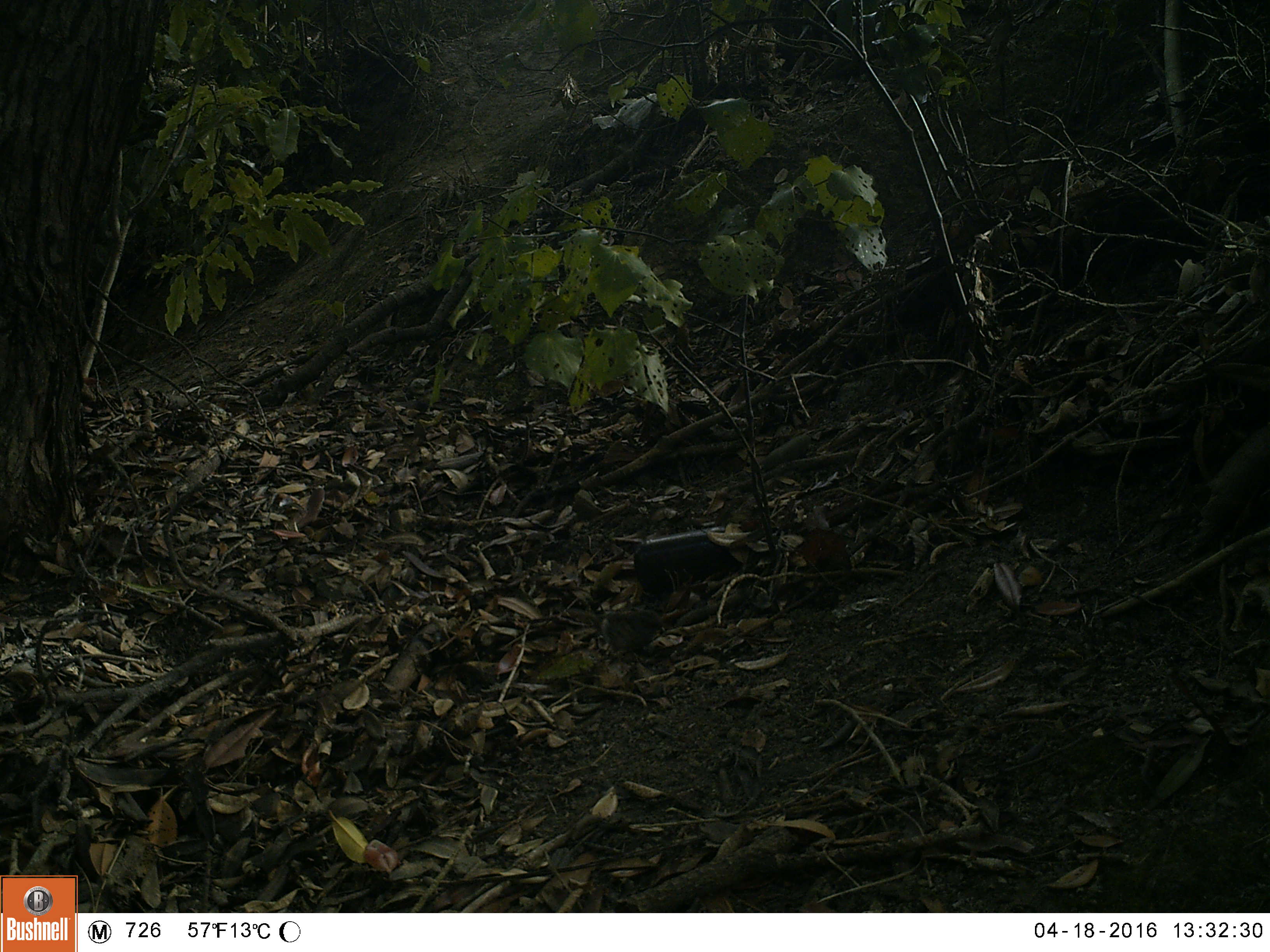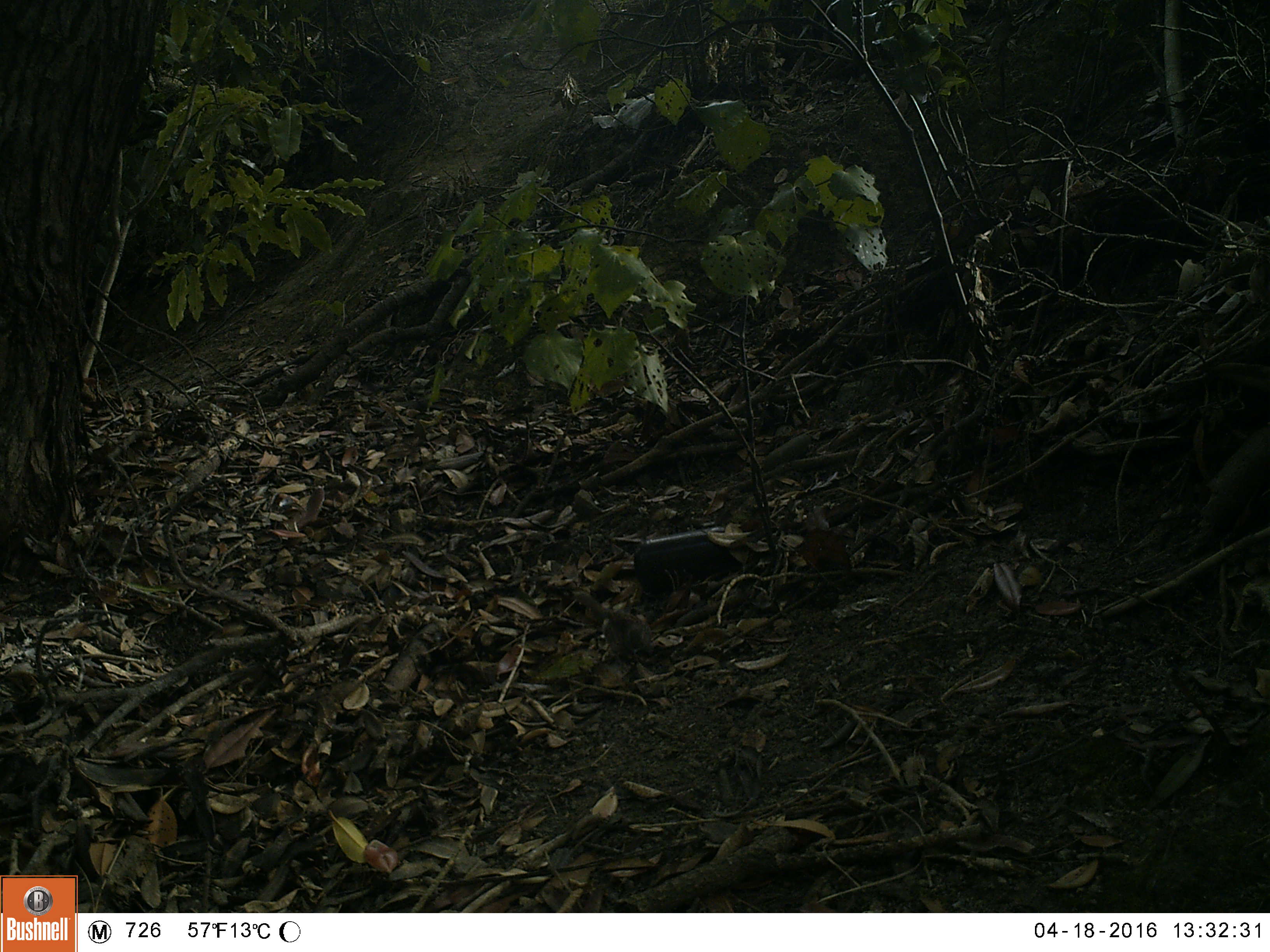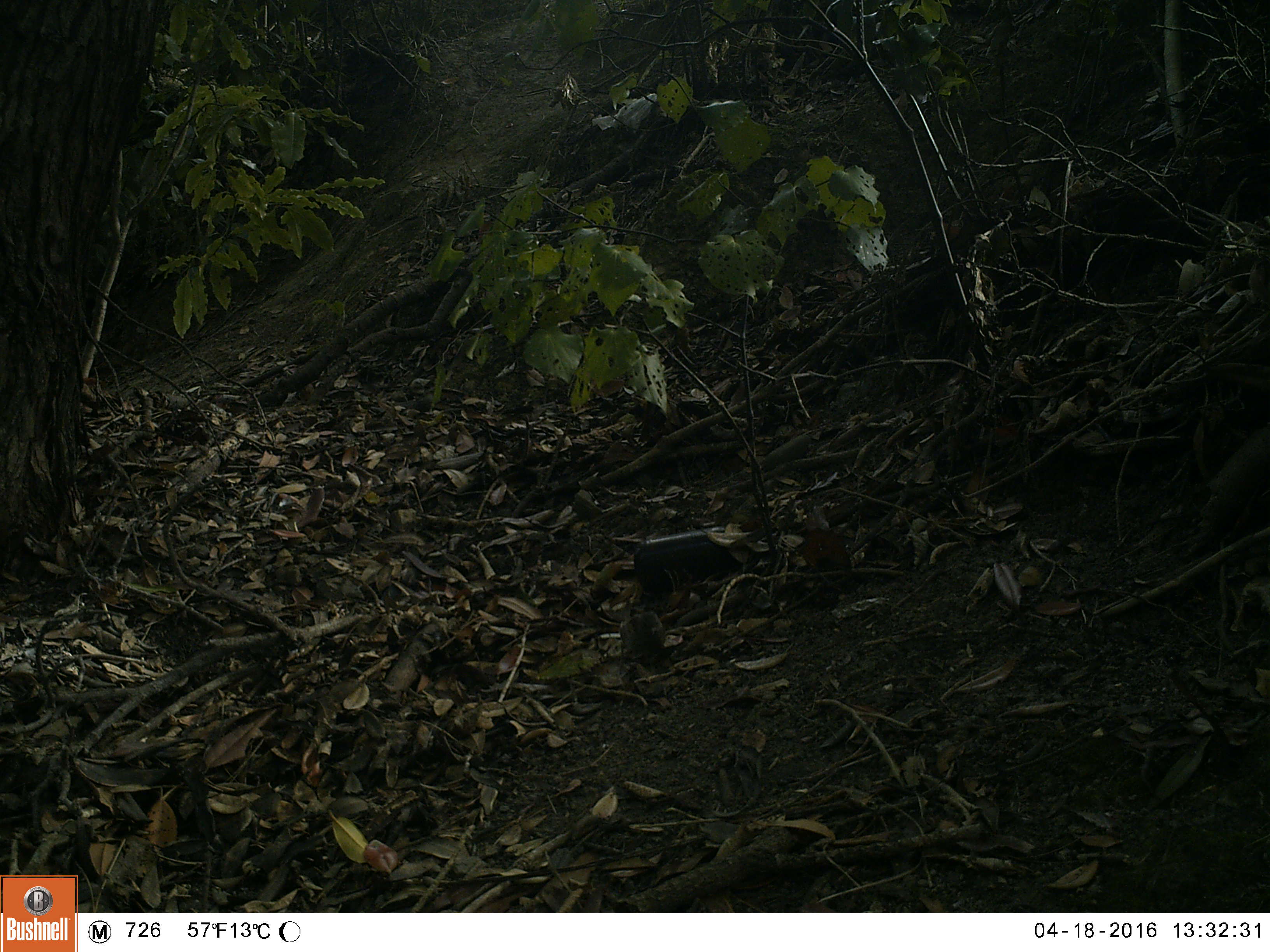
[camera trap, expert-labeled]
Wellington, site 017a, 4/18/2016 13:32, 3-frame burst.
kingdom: Animalia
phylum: Chordata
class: Aves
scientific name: Aves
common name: bird